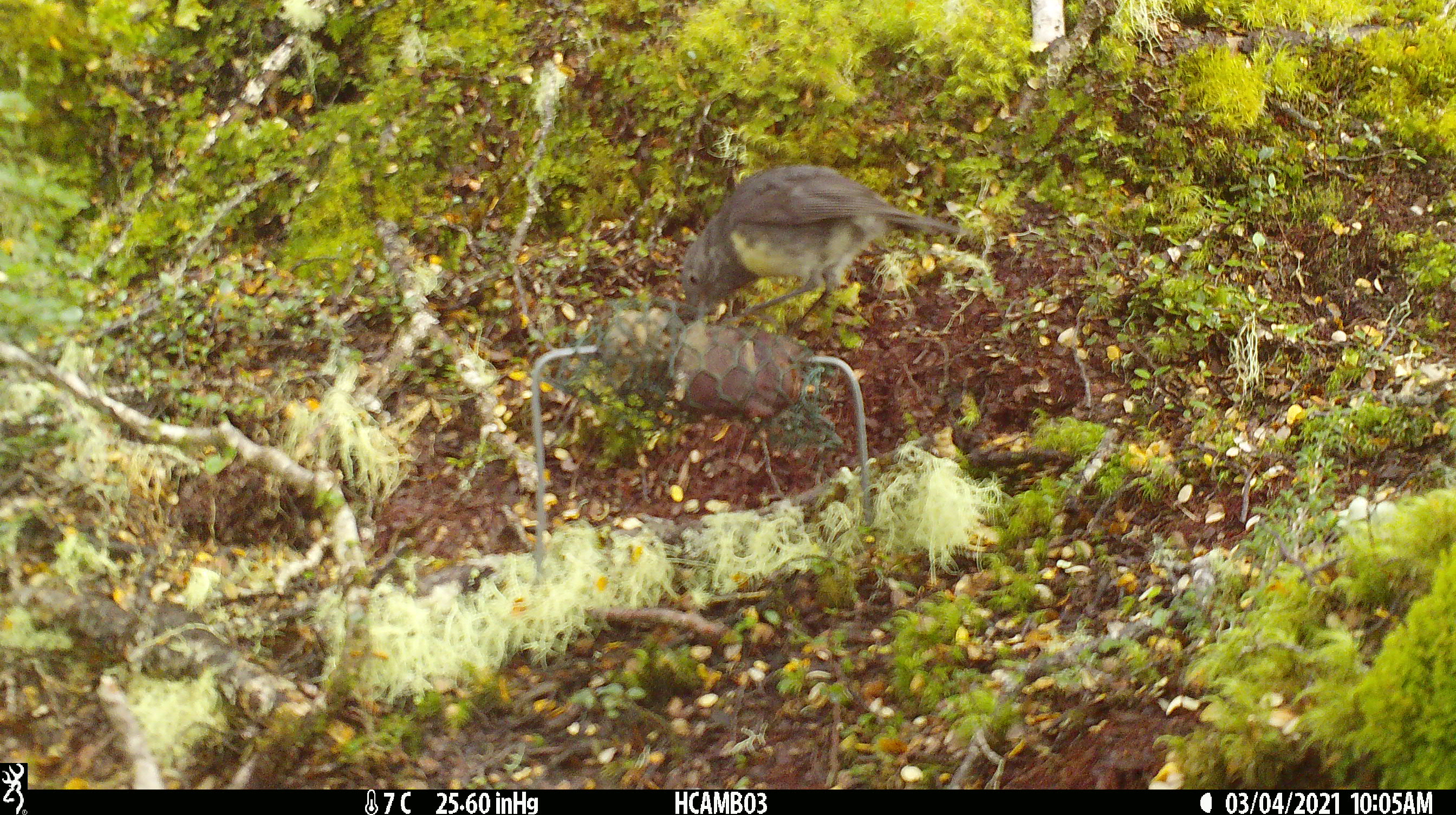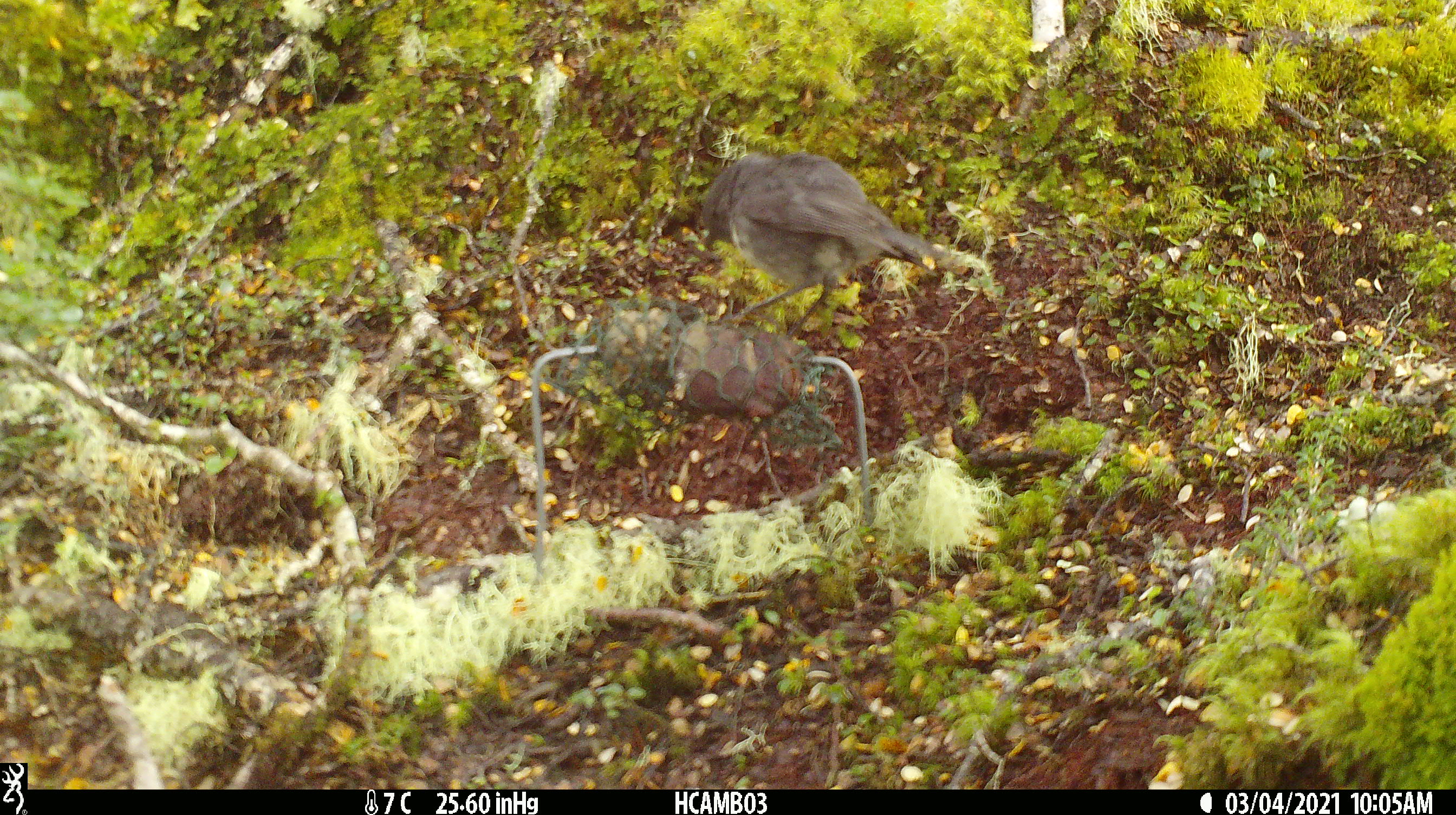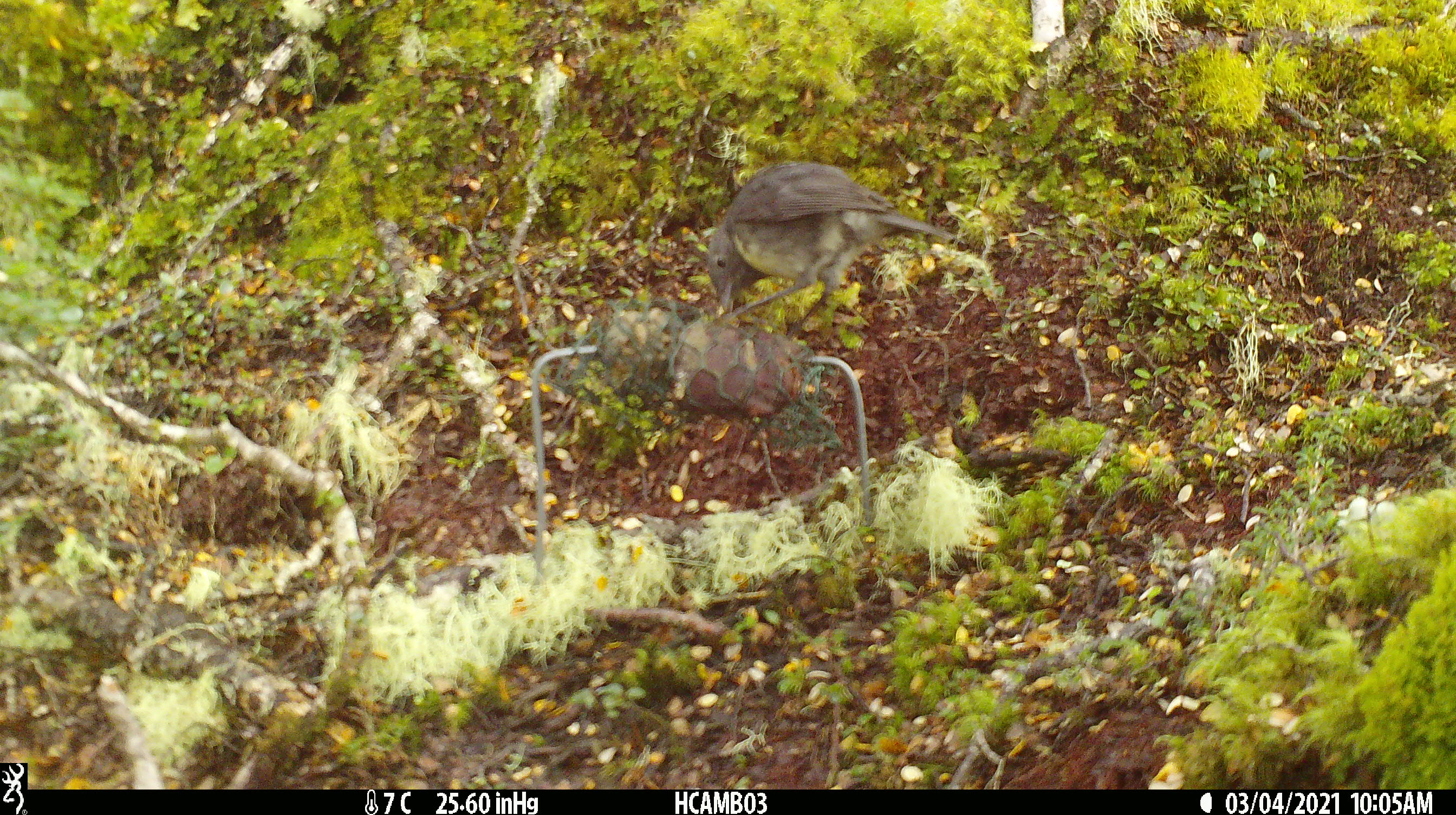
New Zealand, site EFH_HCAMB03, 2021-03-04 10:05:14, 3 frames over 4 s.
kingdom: Animalia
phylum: Chordata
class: Aves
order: Passeriformes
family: Petroicidae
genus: Petroica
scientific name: Petroica australis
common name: new zealand robin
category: robin